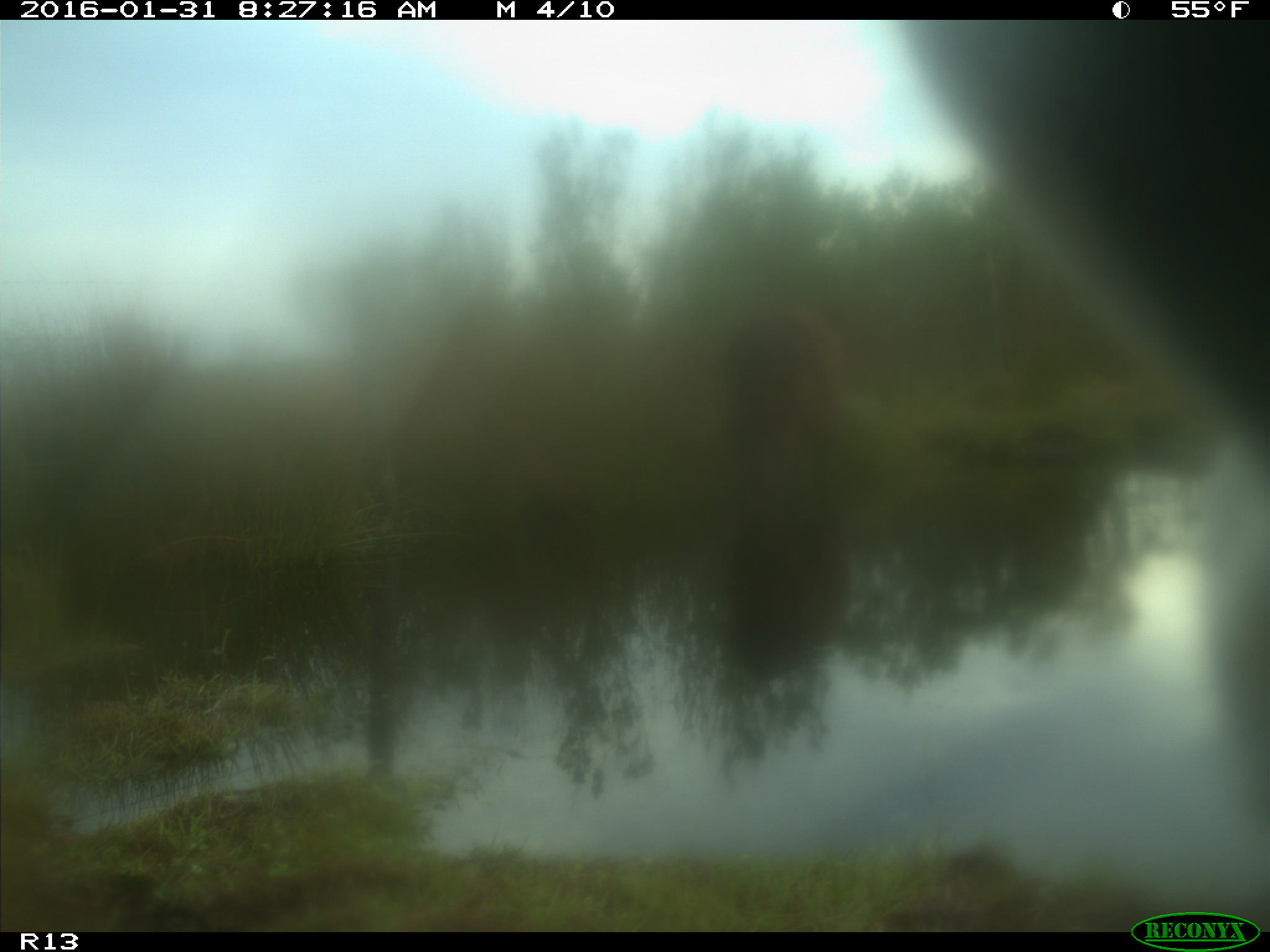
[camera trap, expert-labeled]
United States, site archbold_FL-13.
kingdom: Animalia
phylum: Chordata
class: Mammalia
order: Artiodactyla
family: Bovidae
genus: Bos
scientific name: Bos taurus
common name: domestic cow